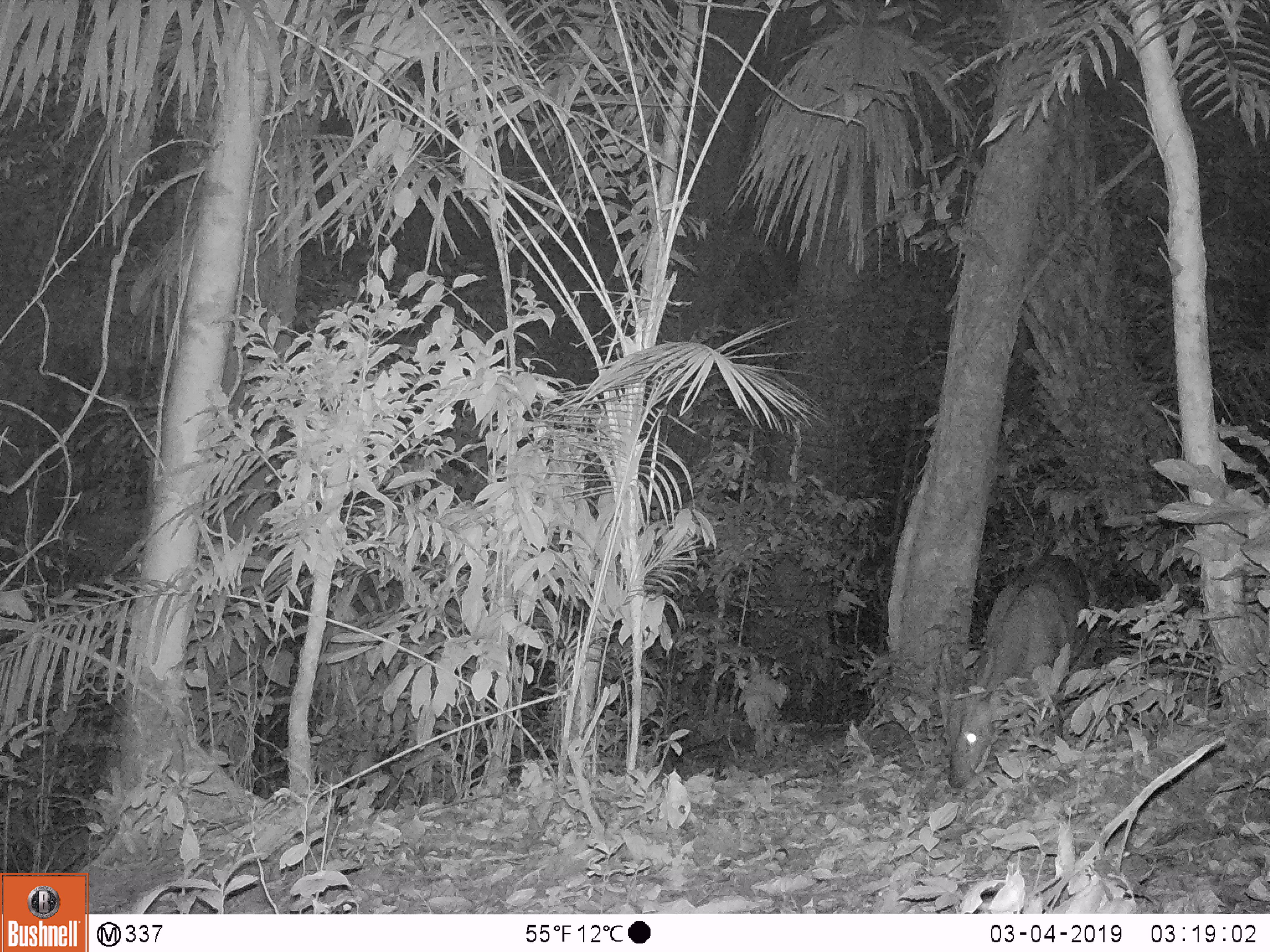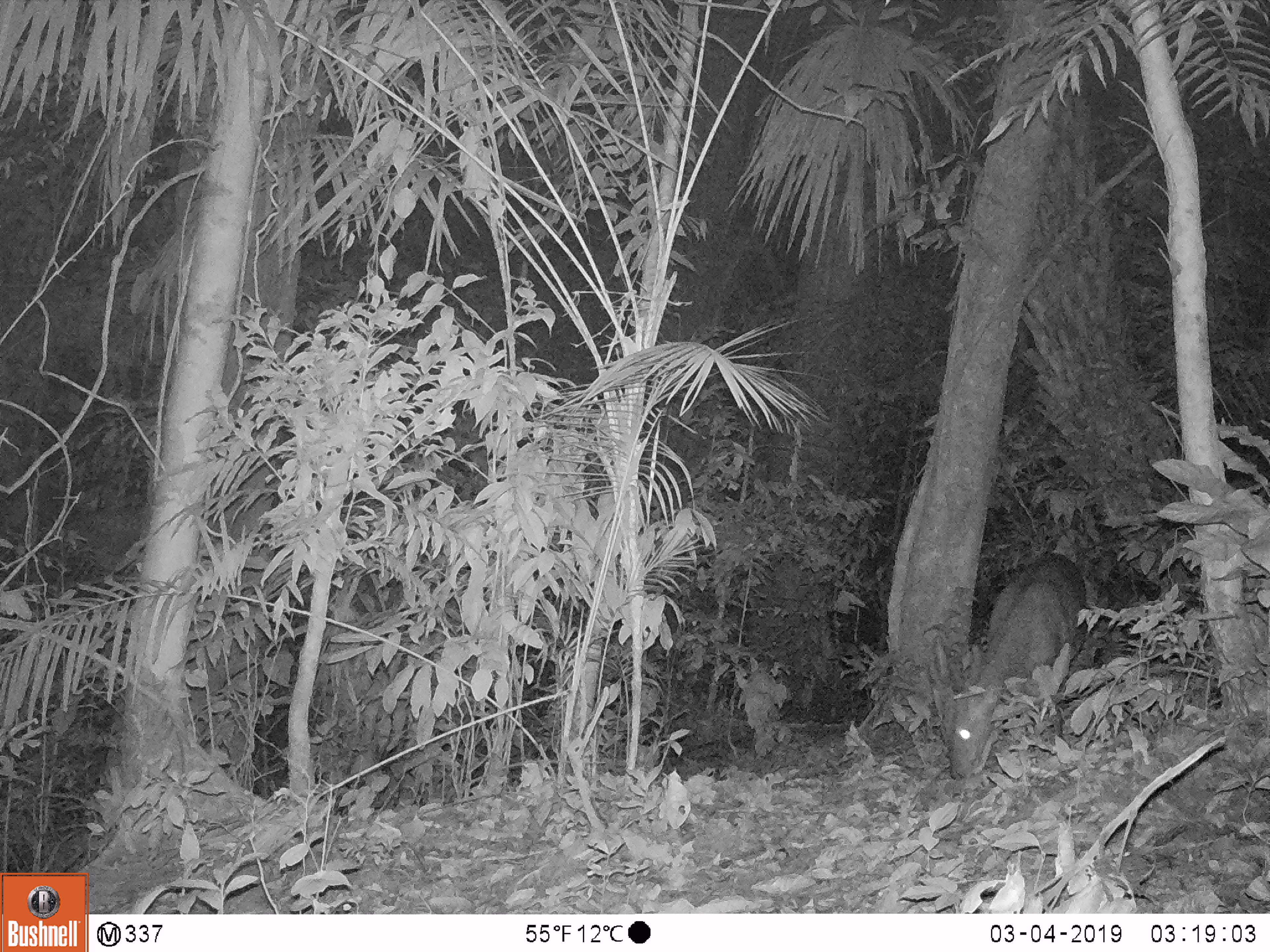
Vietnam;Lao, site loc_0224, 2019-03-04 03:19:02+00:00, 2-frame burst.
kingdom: Animalia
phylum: Chordata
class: Mammalia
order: Artiodactyla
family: Cervidae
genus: Muntiacus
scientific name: Muntiacus vuquangensis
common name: large-antlered muntjac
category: large antlered muntjac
Large antlered muntjac (large-antlered muntjac) (Muntiacus vuquangensis). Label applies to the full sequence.